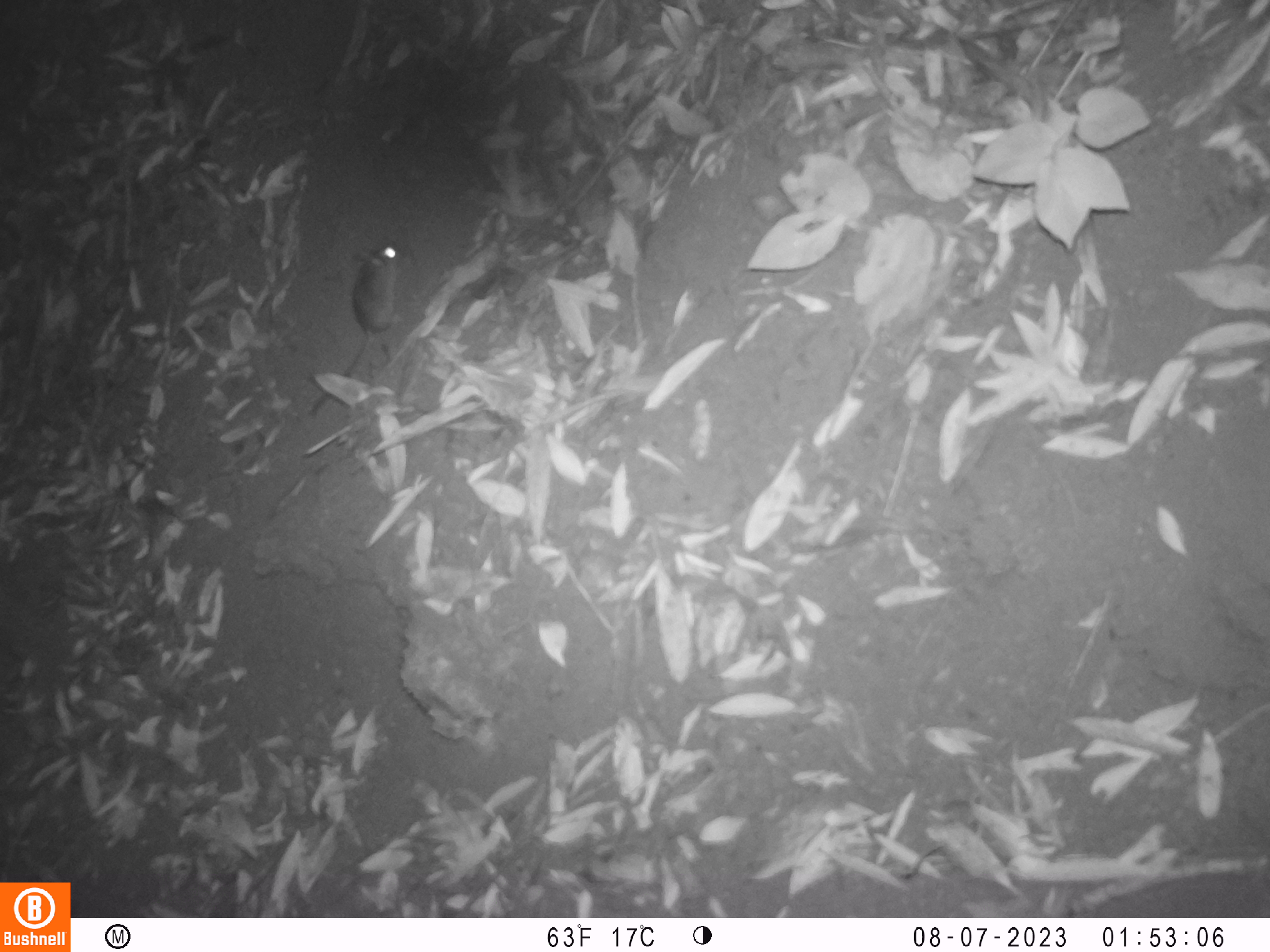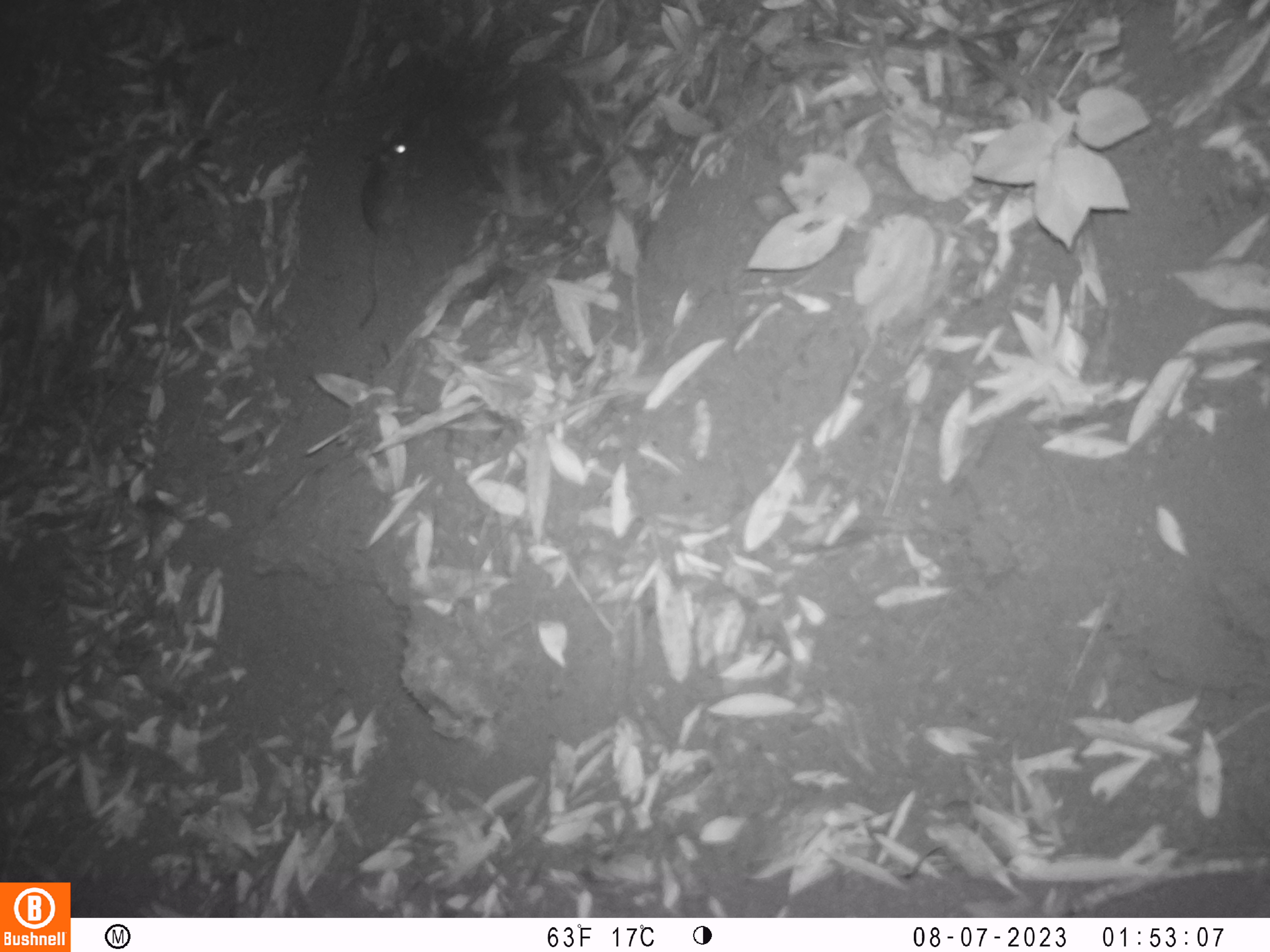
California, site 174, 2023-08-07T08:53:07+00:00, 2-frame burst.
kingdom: Animalia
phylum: Chordata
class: Mammalia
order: Rodentia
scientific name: Rodentia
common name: mouse or rat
Mouse or rat (Rodentia).